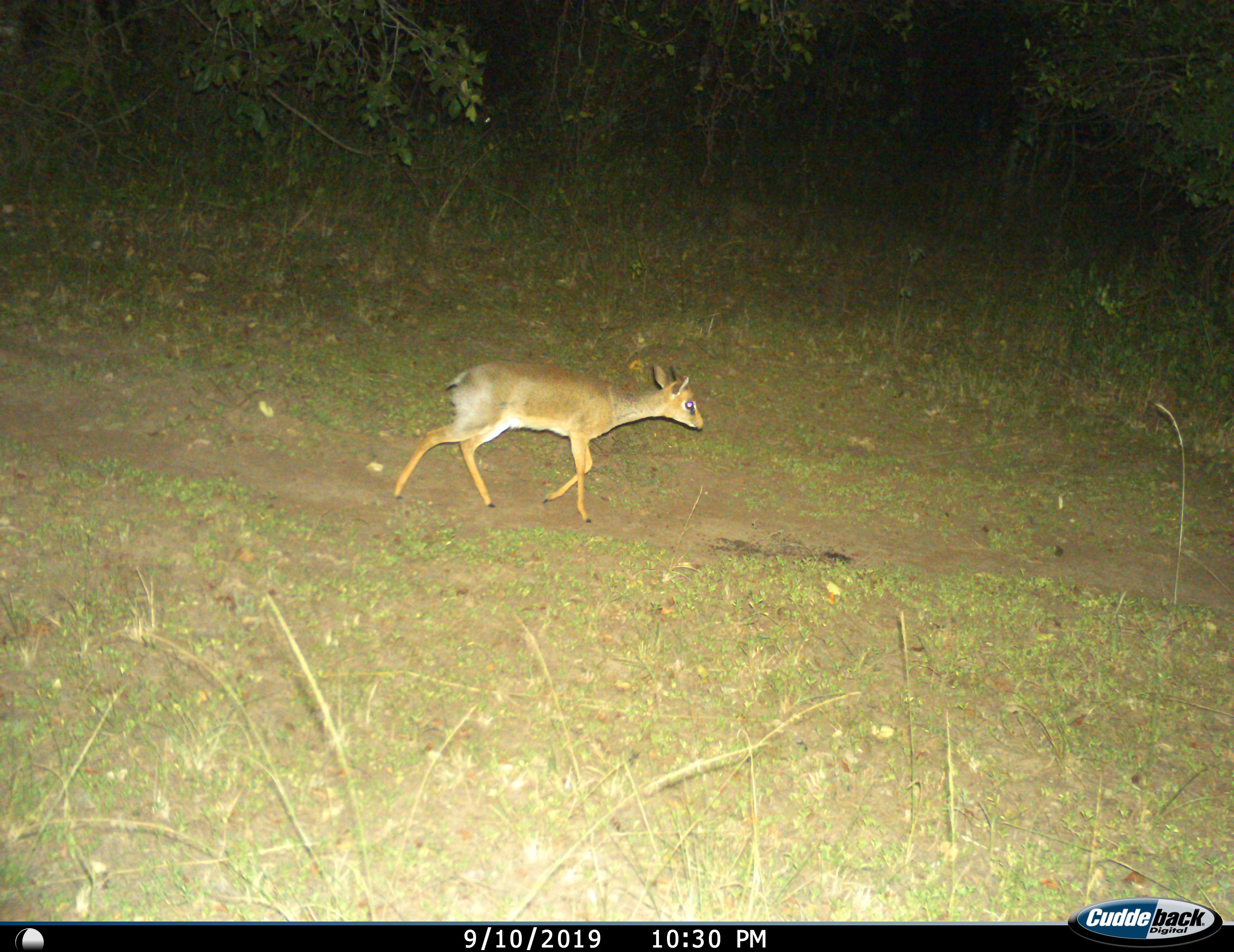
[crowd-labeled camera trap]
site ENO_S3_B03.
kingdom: Animalia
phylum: Chordata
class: Mammalia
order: Artiodactyla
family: Bovidae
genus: Madoqua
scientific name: Madoqua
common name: dik-dik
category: dikdik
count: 1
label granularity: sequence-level